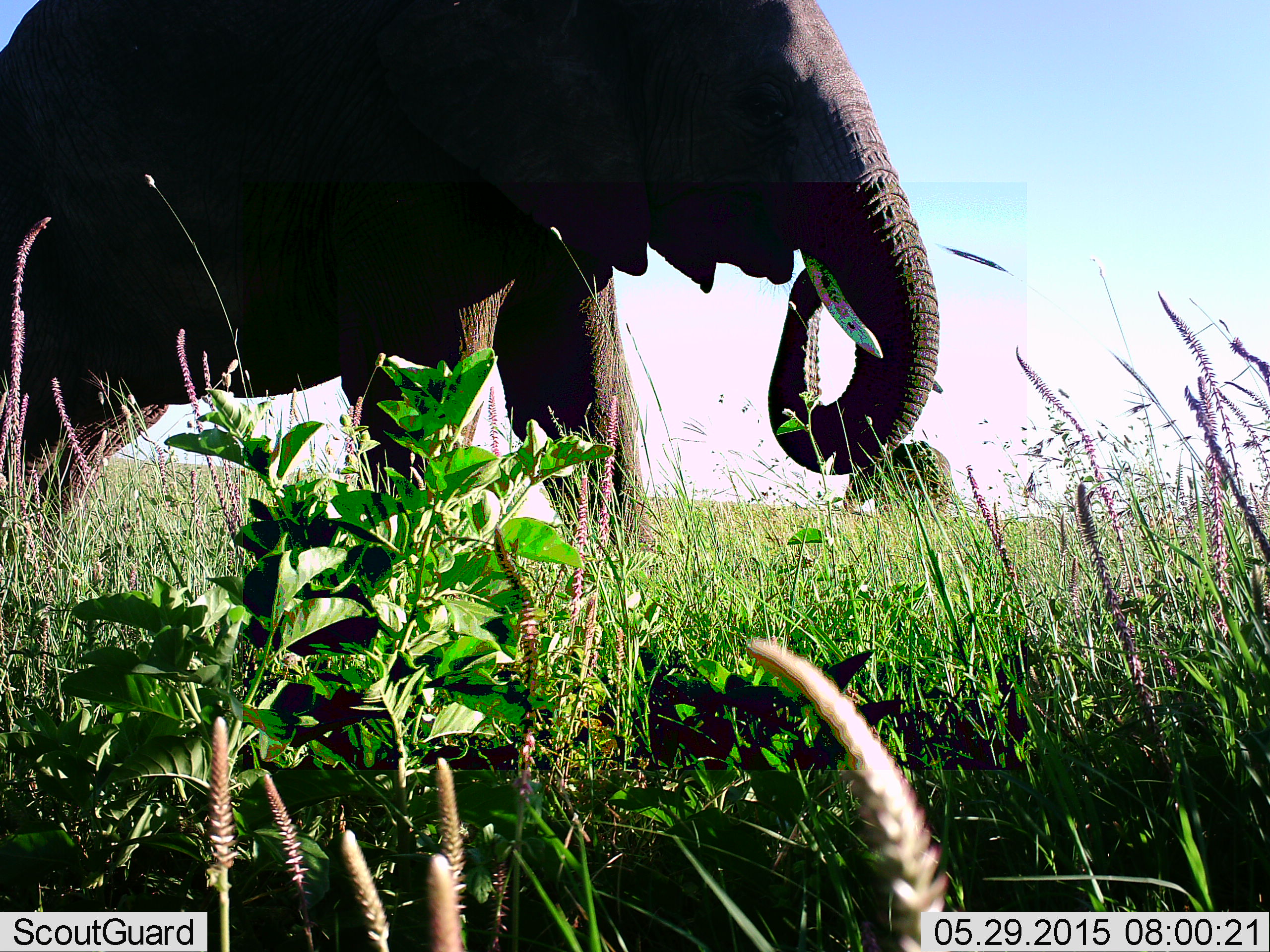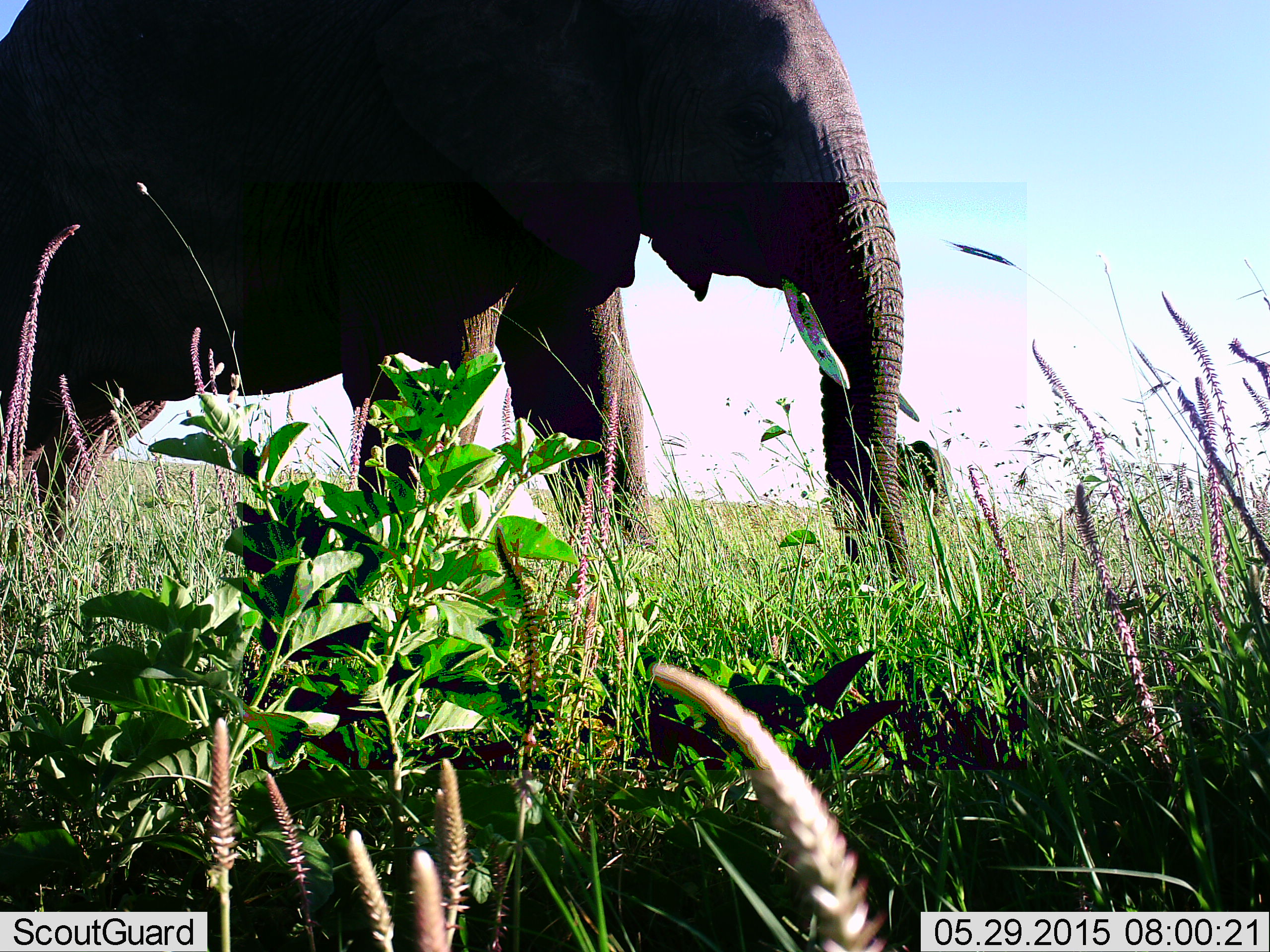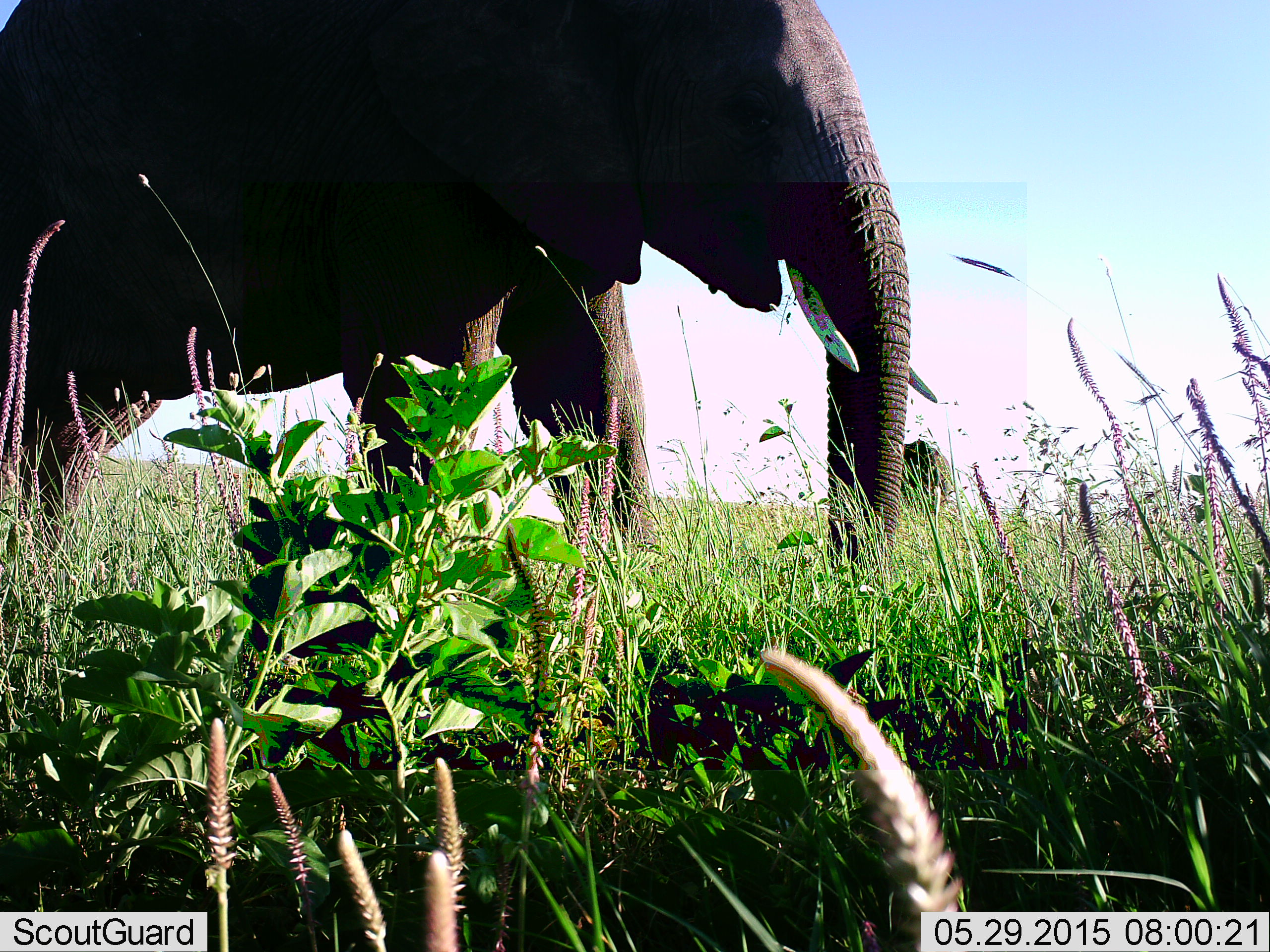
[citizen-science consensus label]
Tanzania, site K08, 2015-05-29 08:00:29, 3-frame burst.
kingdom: Animalia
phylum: Chordata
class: Mammalia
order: Proboscidea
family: Elephantidae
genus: Loxodonta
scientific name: Loxodonta africana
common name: african bush elephant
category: elephant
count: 2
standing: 30%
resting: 10%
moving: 0%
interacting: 0%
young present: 0%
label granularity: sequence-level